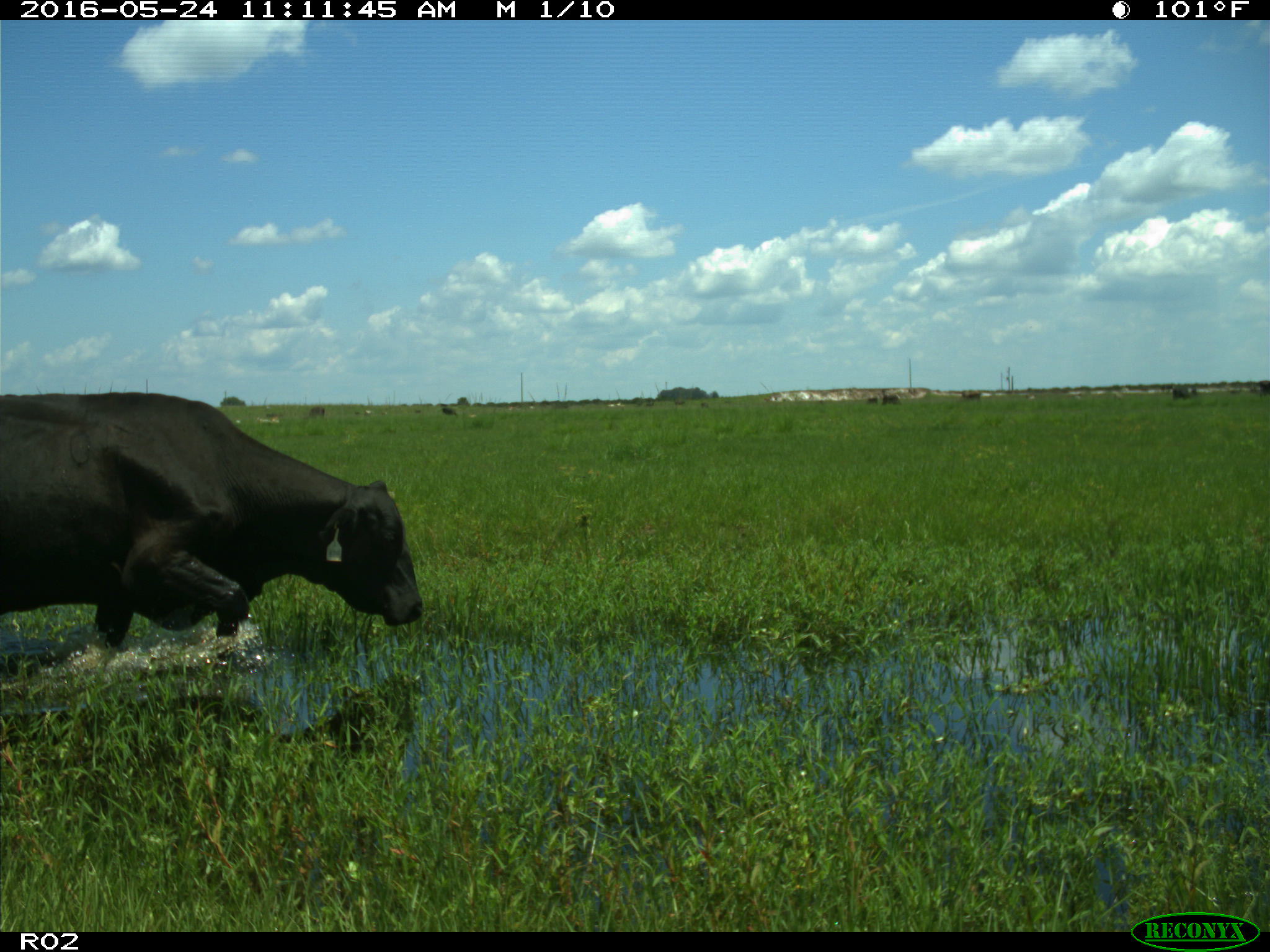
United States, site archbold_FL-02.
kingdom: Animalia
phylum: Chordata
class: Mammalia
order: Artiodactyla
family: Bovidae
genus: Bos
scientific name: Bos taurus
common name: domestic cow